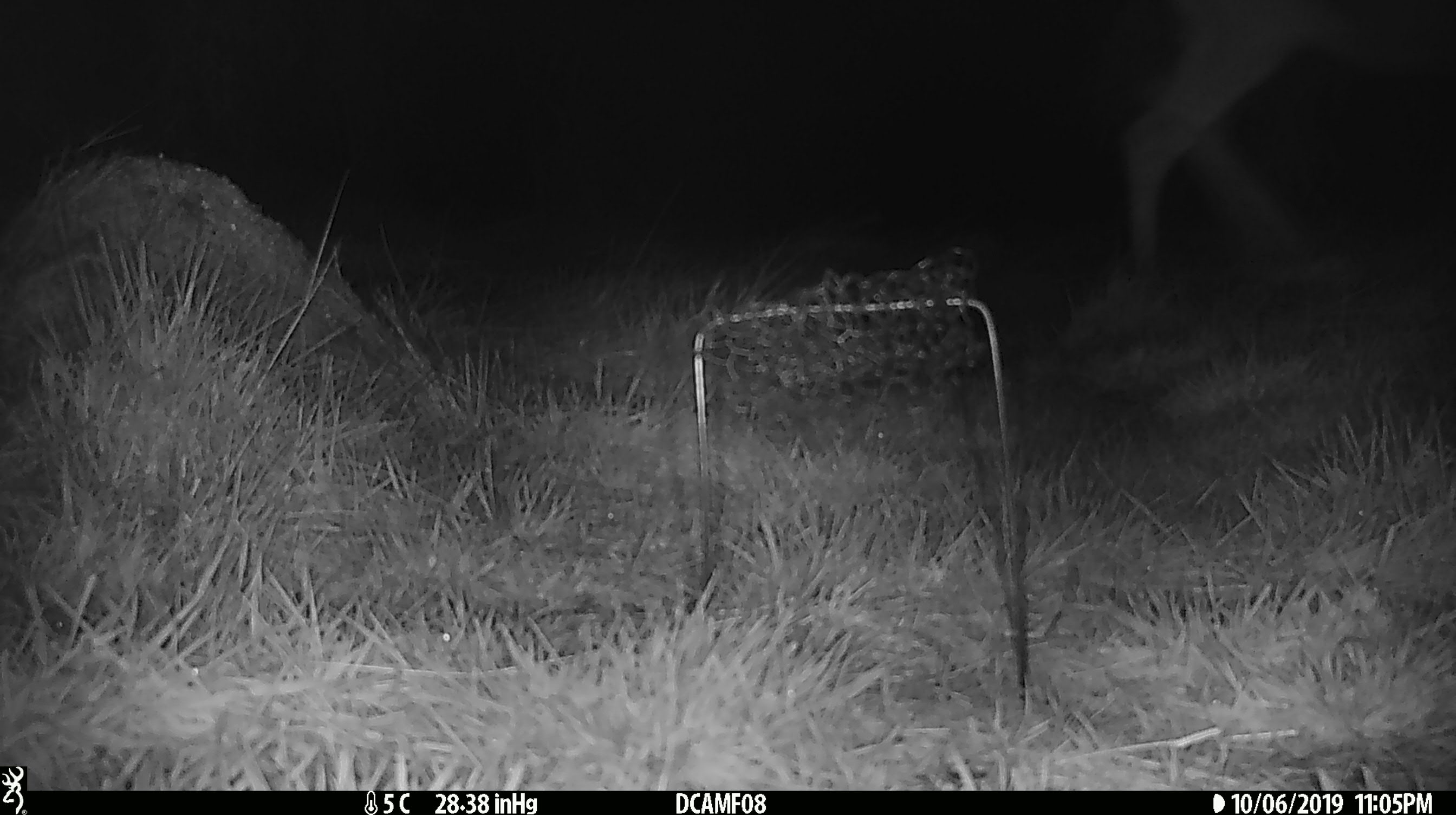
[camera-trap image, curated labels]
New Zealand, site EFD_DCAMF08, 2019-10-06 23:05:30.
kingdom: Animalia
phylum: Chordata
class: Mammalia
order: Artiodactyla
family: Cervidae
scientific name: Cervidae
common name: deer